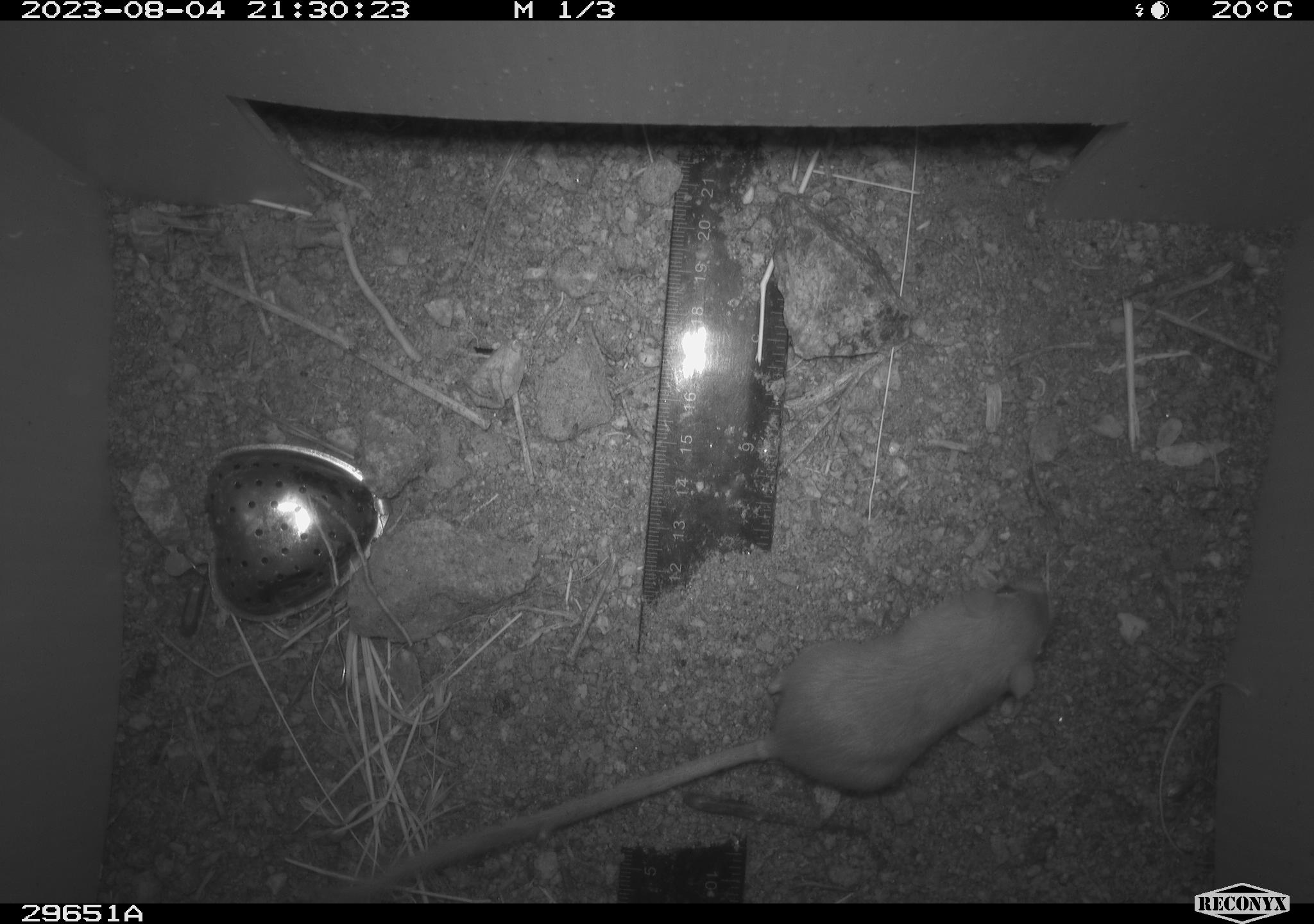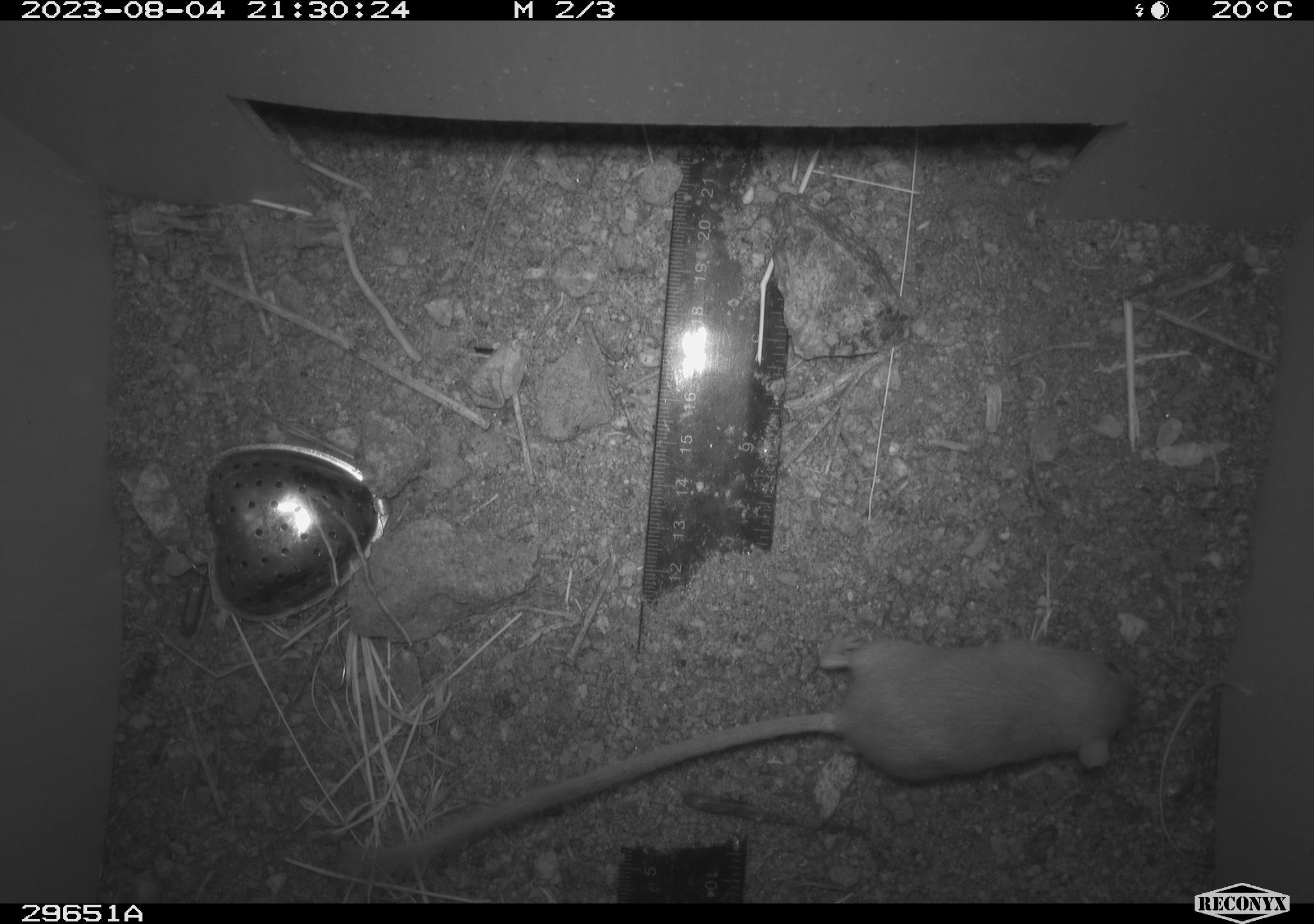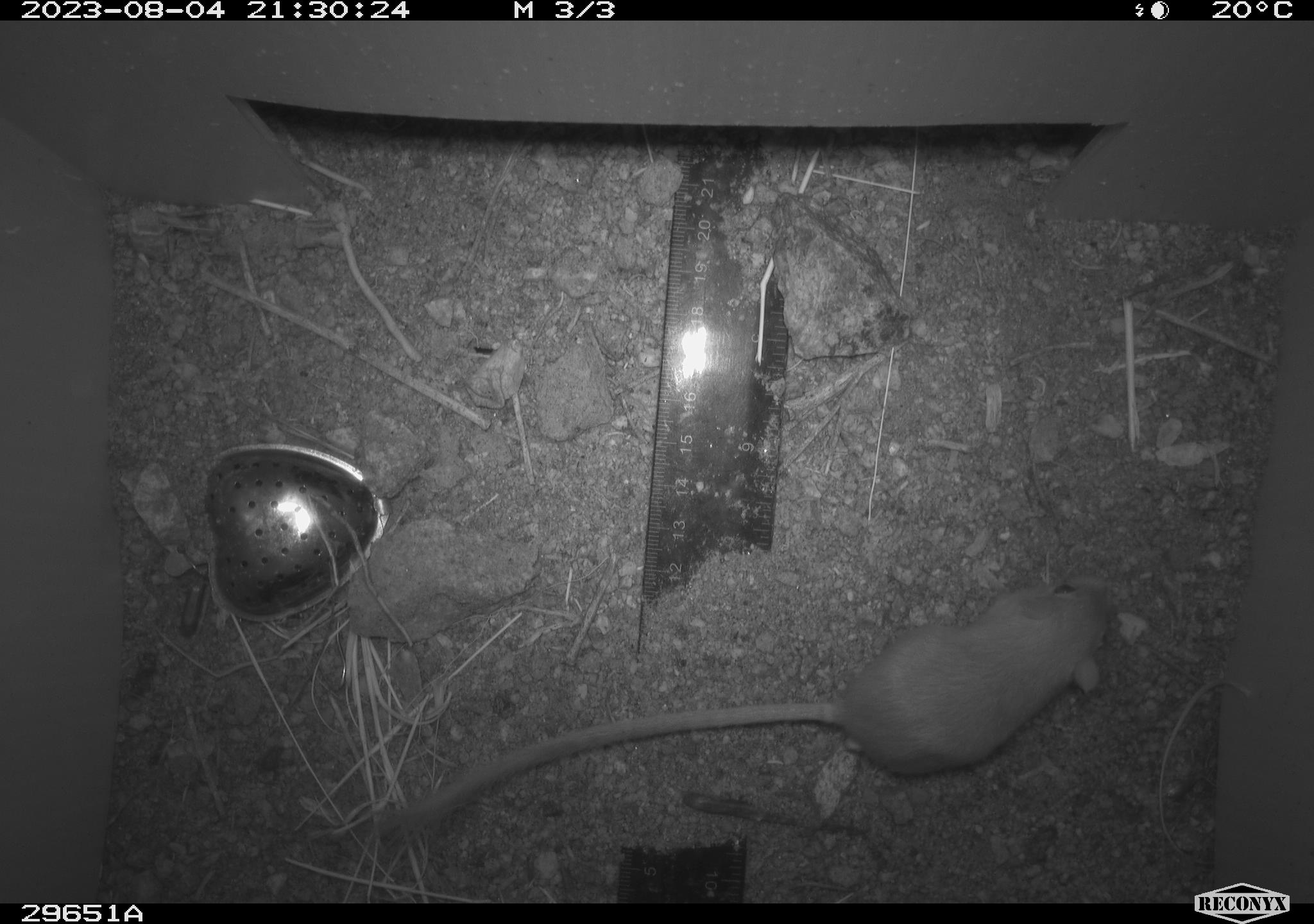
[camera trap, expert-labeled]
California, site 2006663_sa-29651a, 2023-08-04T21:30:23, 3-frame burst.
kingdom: Animalia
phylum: Chordata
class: Mammalia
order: Rodentia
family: Heteromyidae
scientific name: Heteromyidae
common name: kangaroo rats and pocket mice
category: heteromyidae family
Heteromyidae family (kangaroo rats and pocket mice) (Heteromyidae).